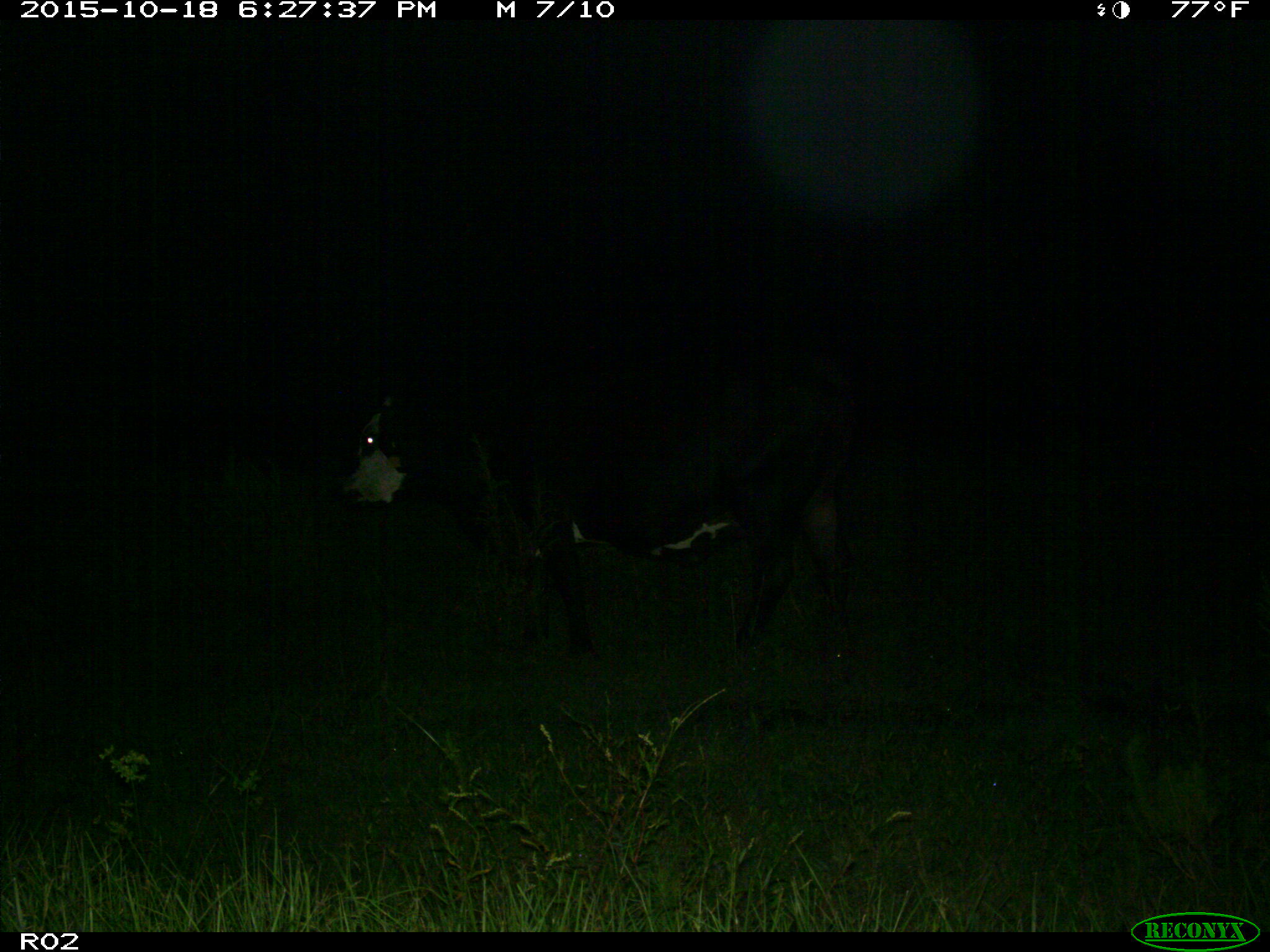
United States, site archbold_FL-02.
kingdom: Animalia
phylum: Chordata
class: Mammalia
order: Artiodactyla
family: Bovidae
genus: Bos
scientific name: Bos taurus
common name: domestic cow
Bos taurus (domestic cow).